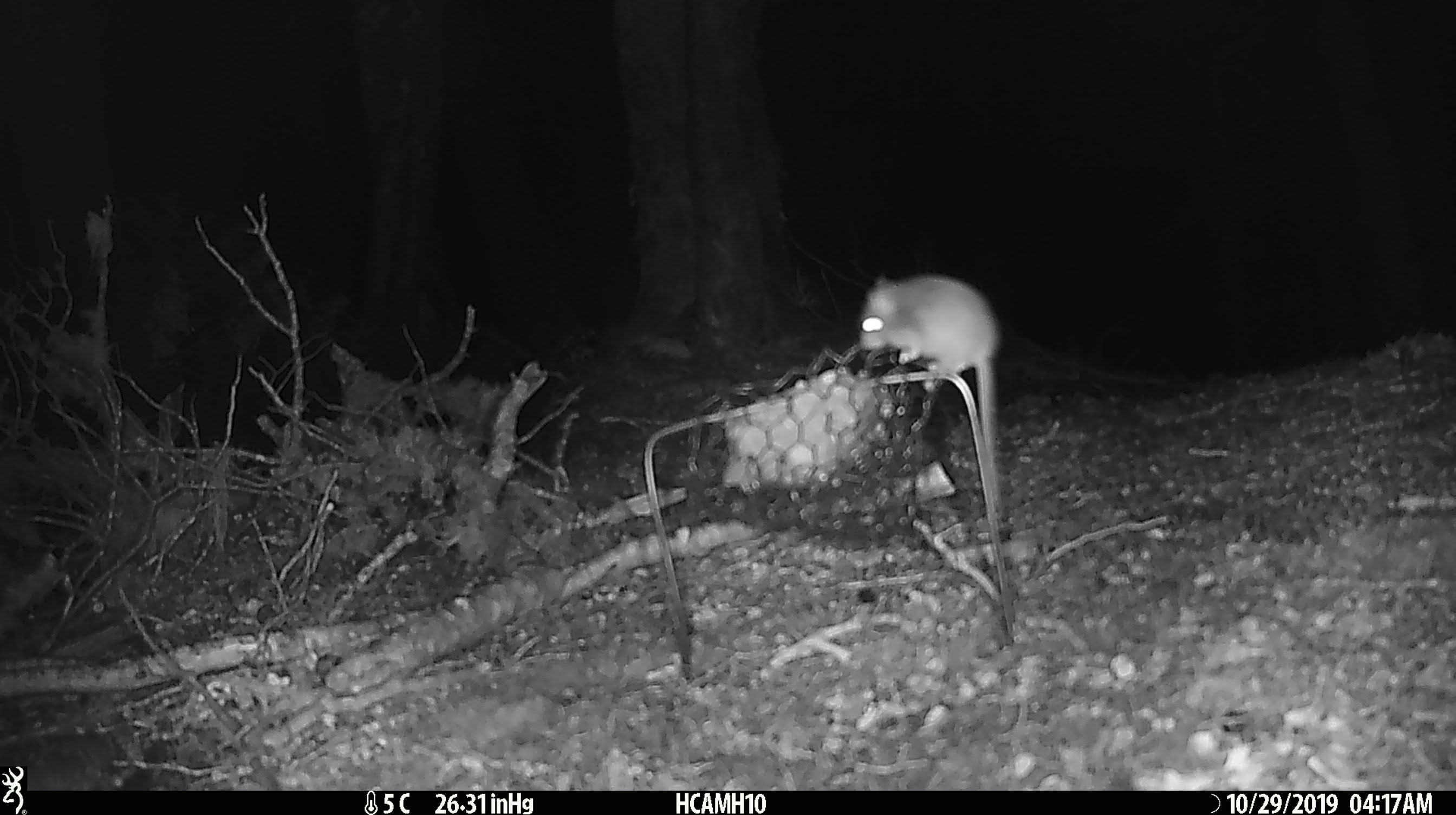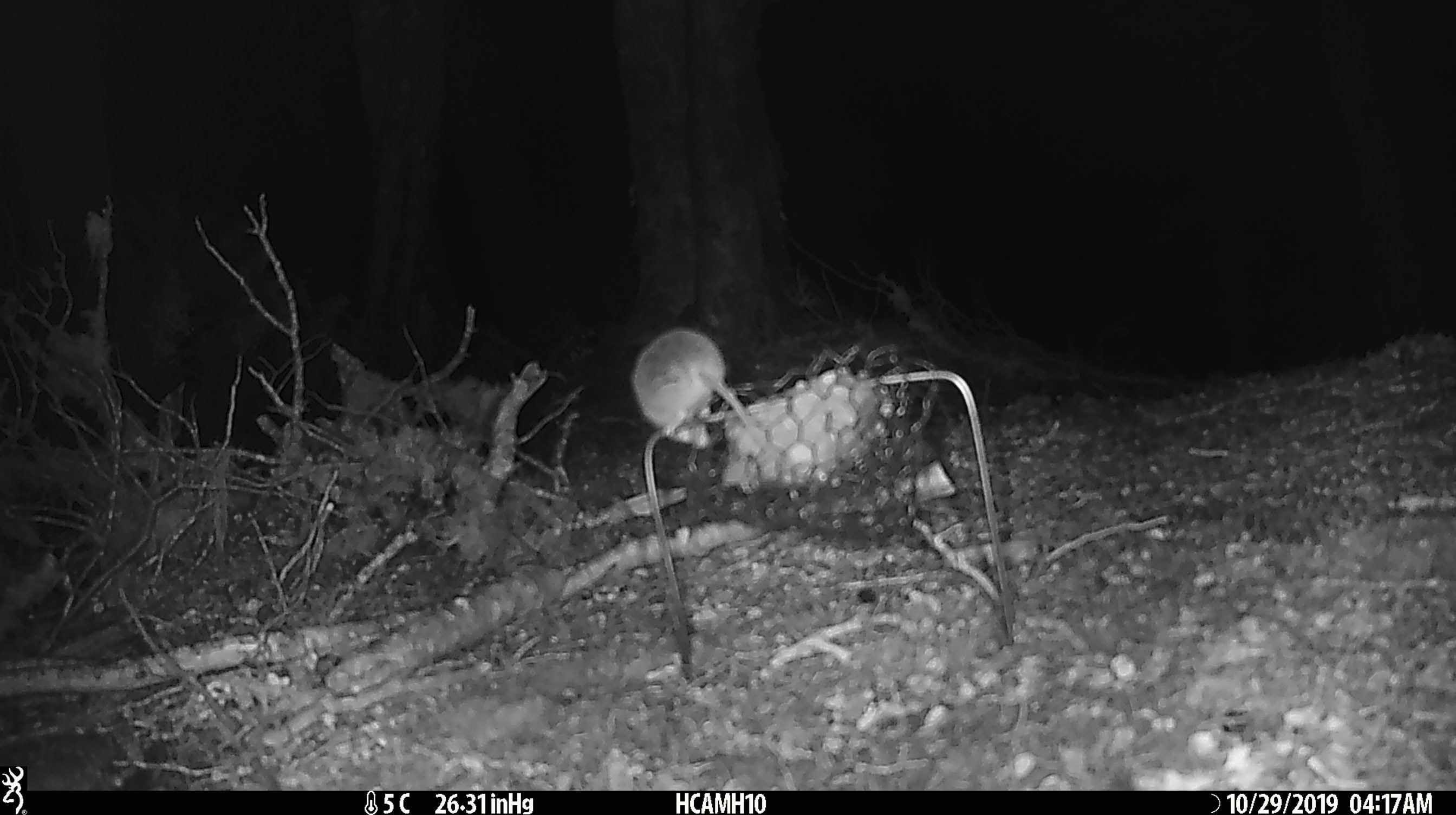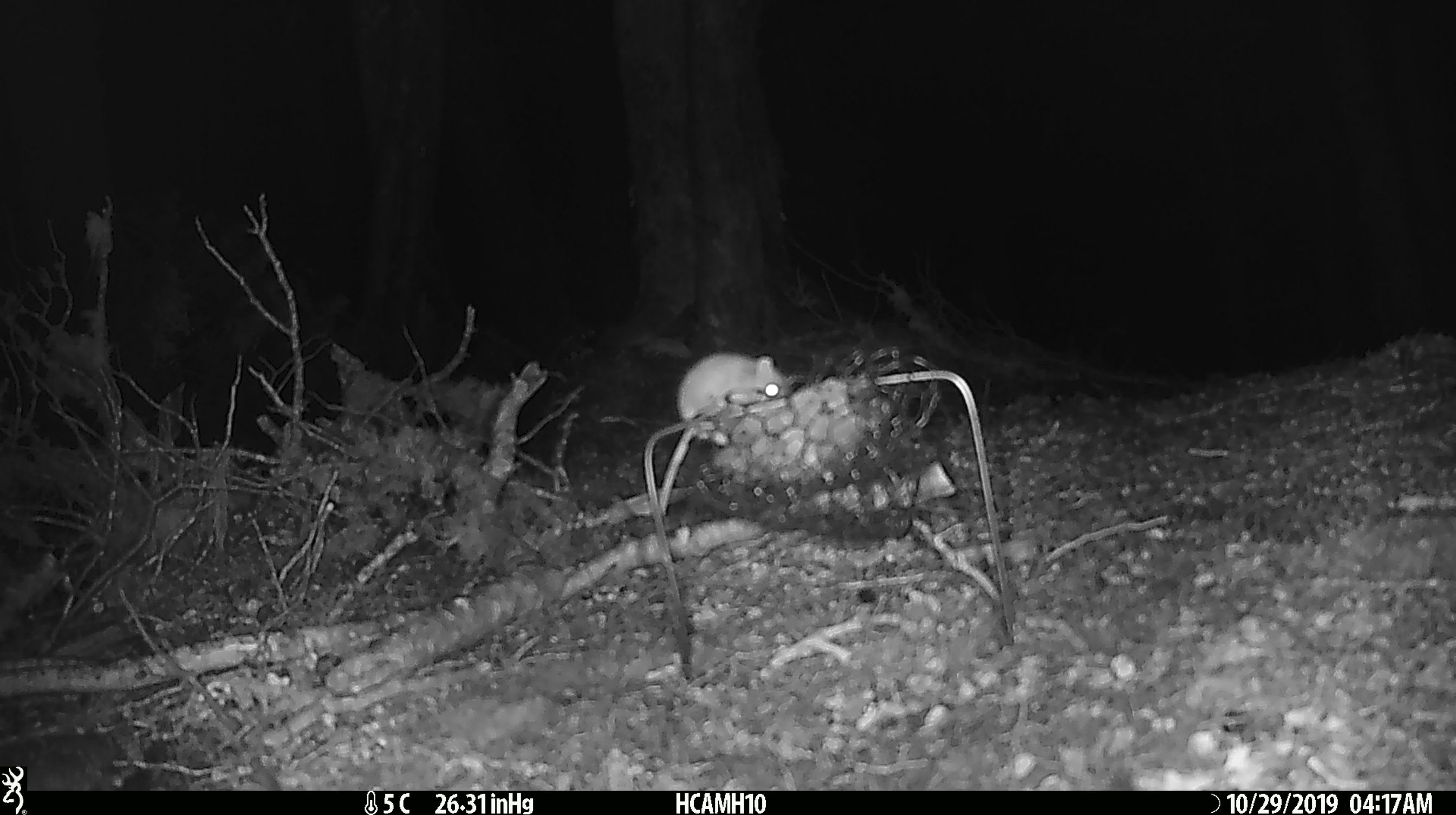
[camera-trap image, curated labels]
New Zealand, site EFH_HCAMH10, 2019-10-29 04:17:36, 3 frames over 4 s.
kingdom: Animalia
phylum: Chordata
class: Mammalia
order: Rodentia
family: Muridae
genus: Mus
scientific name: Mus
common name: mouse